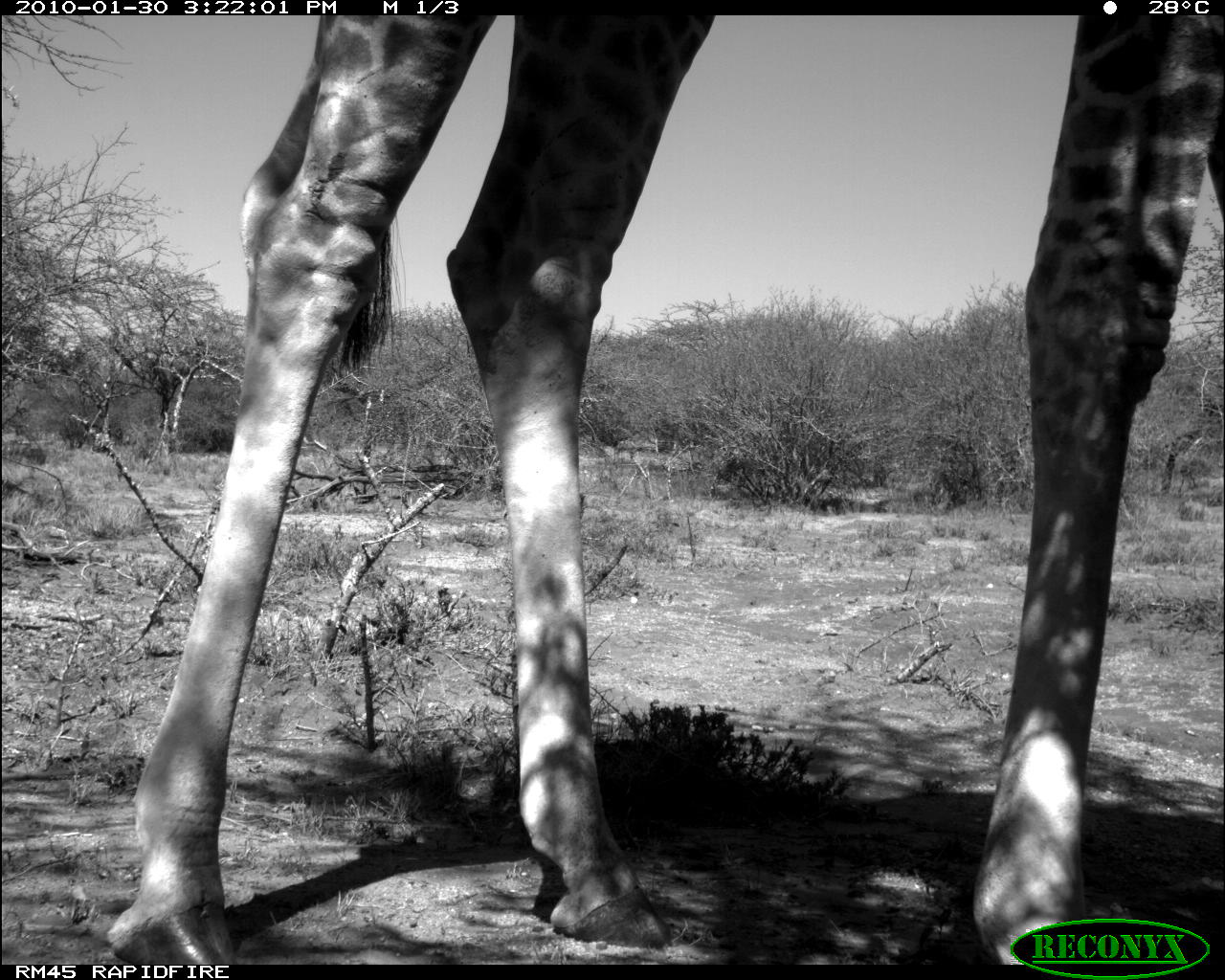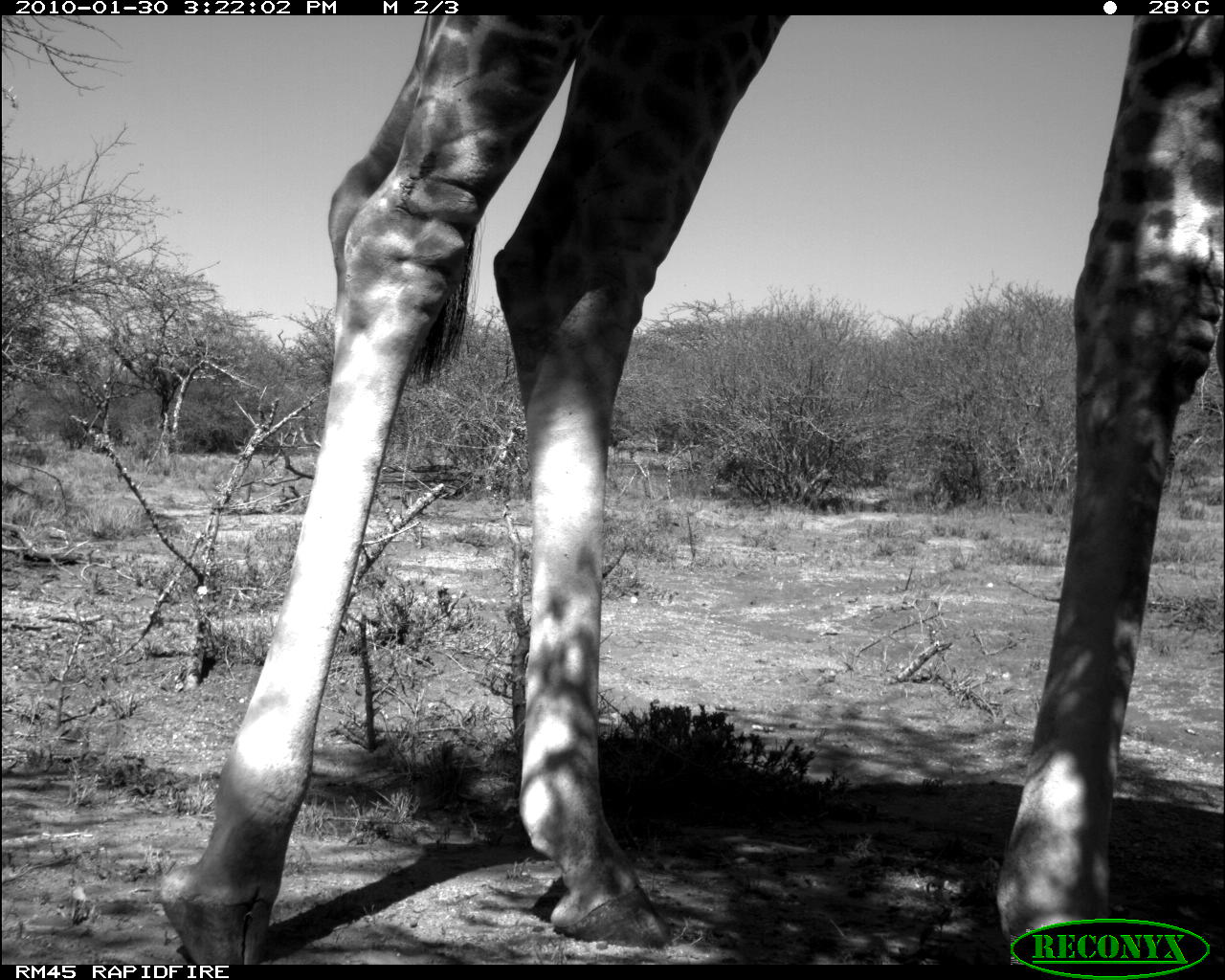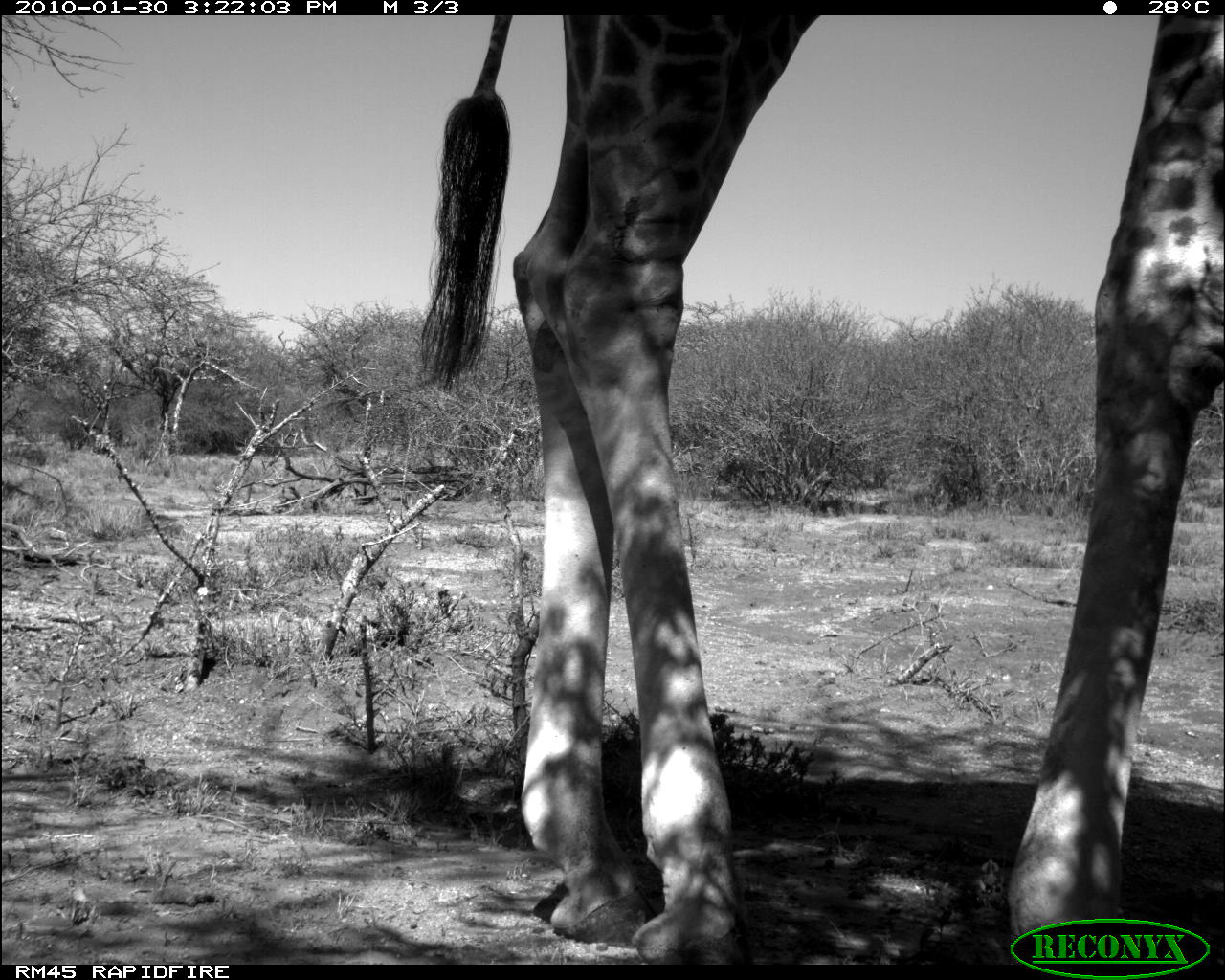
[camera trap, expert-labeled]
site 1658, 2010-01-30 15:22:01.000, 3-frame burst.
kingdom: Animalia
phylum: Chordata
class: Mammalia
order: Artiodactyla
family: Giraffidae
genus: Giraffa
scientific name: Giraffa camelopardalis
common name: giraffe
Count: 1.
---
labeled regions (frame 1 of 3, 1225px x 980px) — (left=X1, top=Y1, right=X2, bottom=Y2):
giraffa camelopardalis: (left=98, top=13, right=1225, bottom=965)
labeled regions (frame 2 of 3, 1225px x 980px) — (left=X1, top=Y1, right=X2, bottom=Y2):
giraffa camelopardalis: (left=155, top=13, right=1219, bottom=962)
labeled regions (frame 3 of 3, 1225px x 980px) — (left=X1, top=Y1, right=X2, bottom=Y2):
giraffa camelopardalis: (left=412, top=13, right=1225, bottom=965)